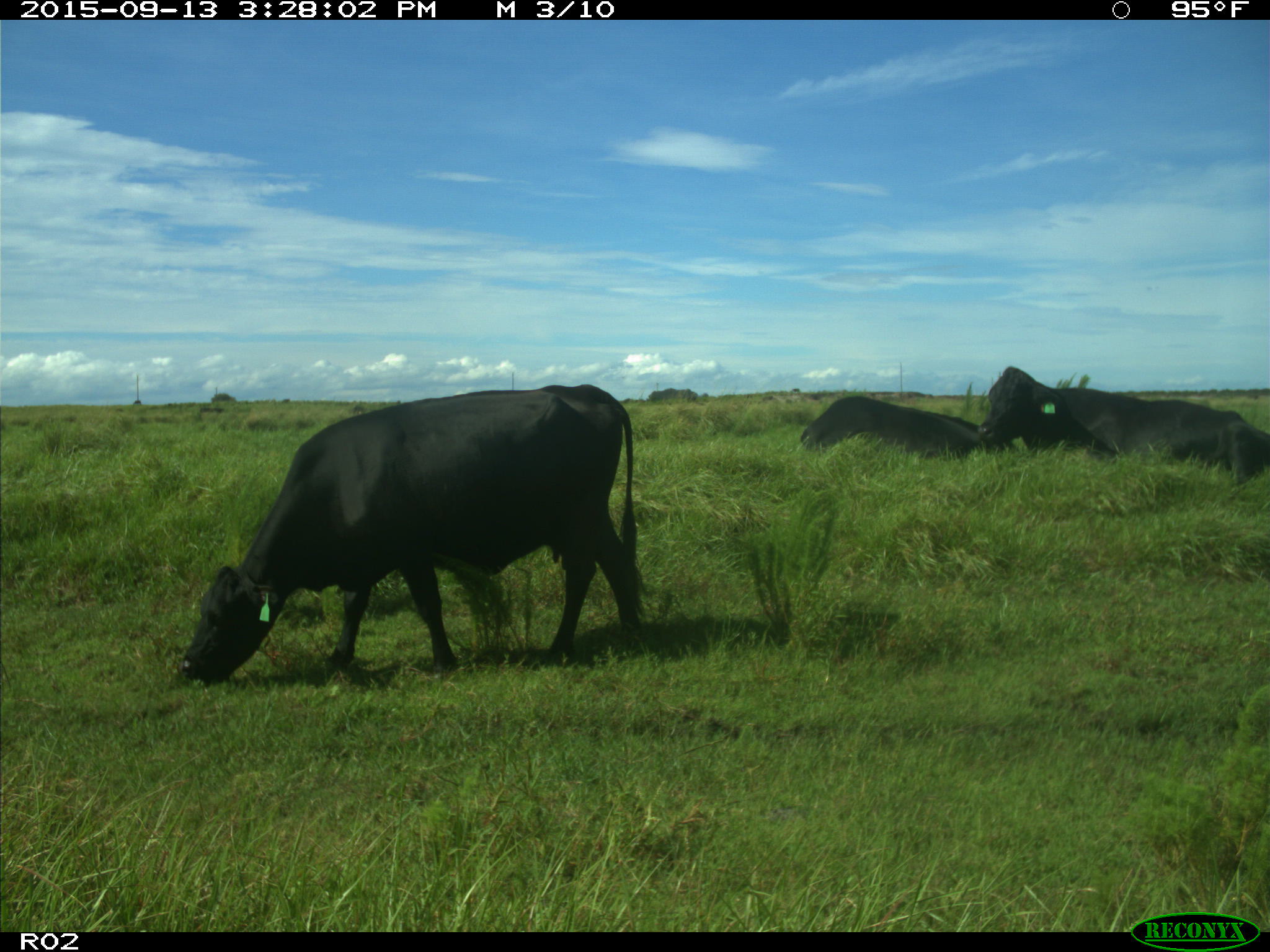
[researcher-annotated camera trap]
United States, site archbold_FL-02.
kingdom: Animalia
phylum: Chordata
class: Mammalia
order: Artiodactyla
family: Bovidae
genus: Bos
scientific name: Bos taurus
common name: domestic cow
Bos taurus (domestic cow).